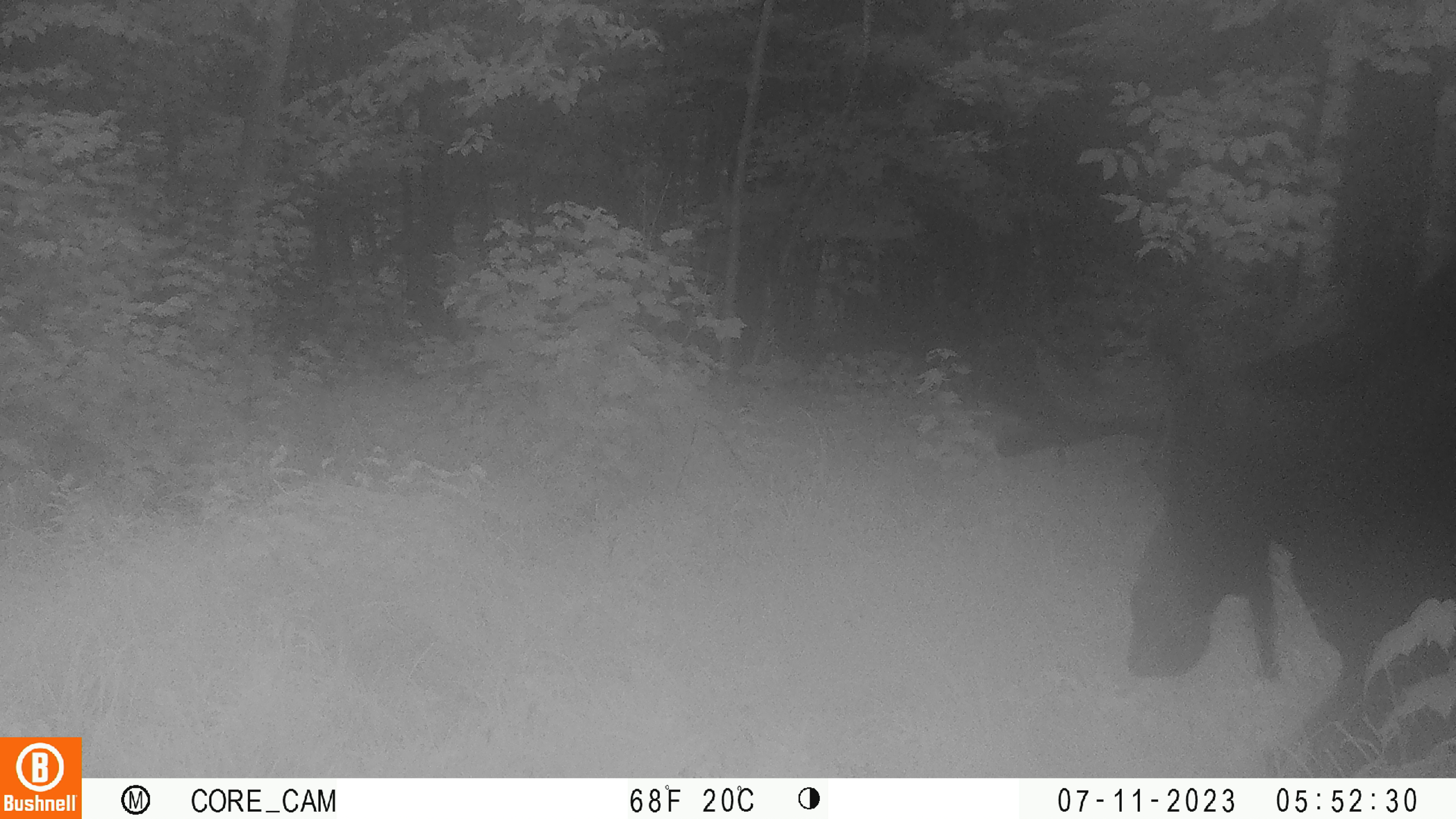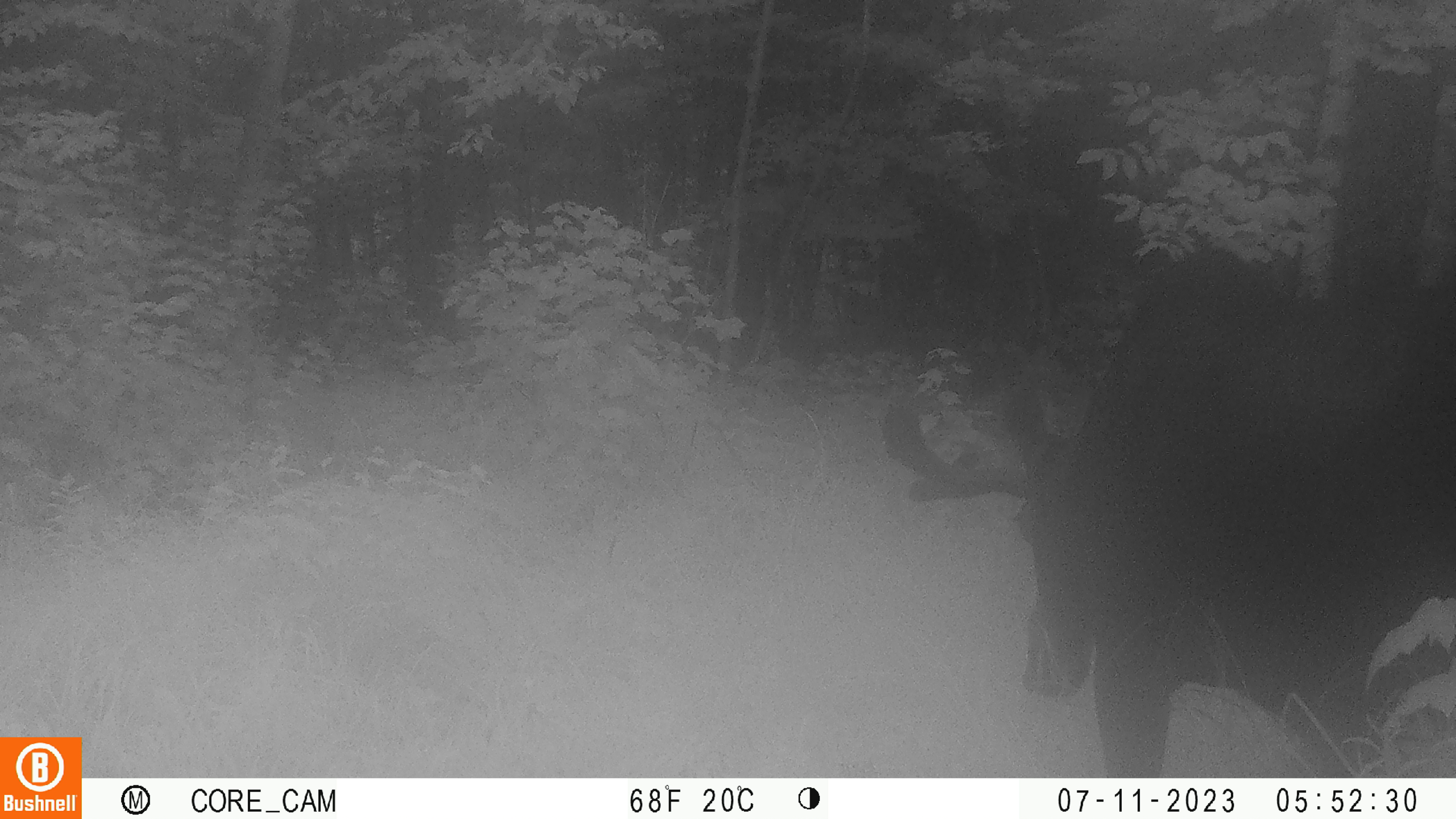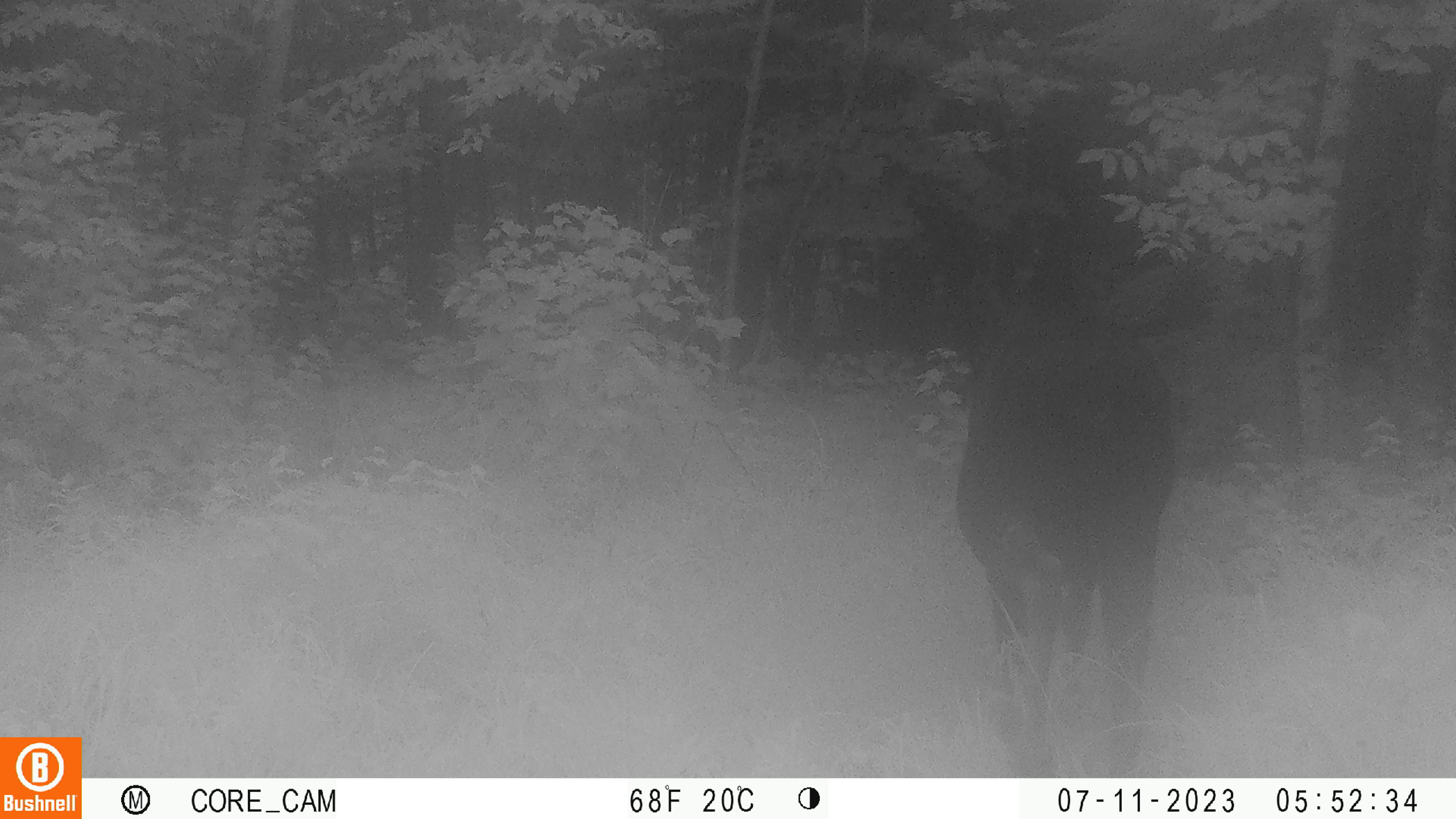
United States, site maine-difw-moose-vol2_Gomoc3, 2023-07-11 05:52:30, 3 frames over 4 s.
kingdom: Animalia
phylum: Chordata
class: Mammalia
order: Artiodactyla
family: Cervidae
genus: Alces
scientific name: Alces alces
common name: moose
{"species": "moose (Alces alces)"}